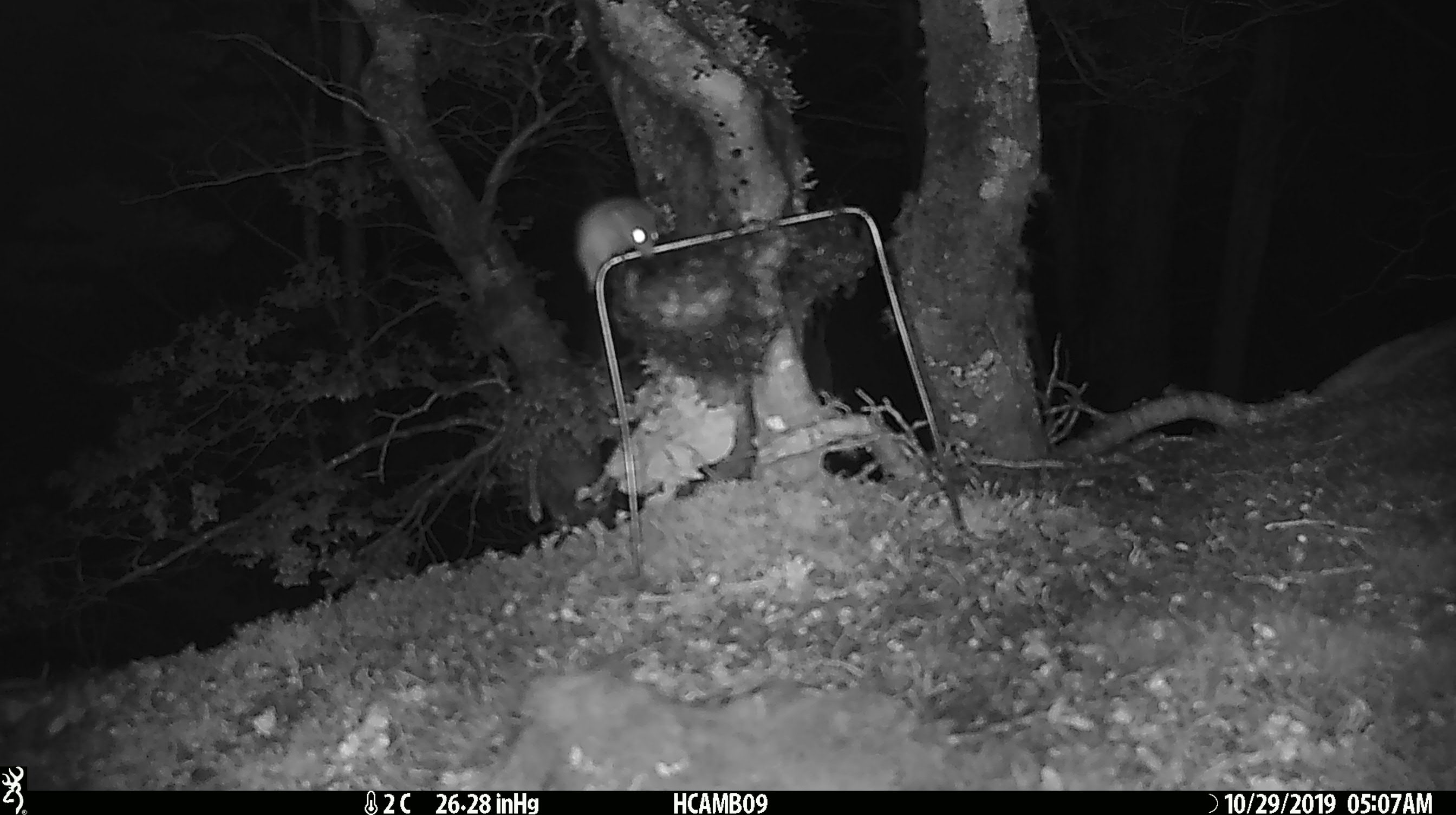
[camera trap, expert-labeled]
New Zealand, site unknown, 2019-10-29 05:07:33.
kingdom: Animalia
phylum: Chordata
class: Mammalia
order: Rodentia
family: Muridae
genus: Mus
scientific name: Mus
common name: mouse